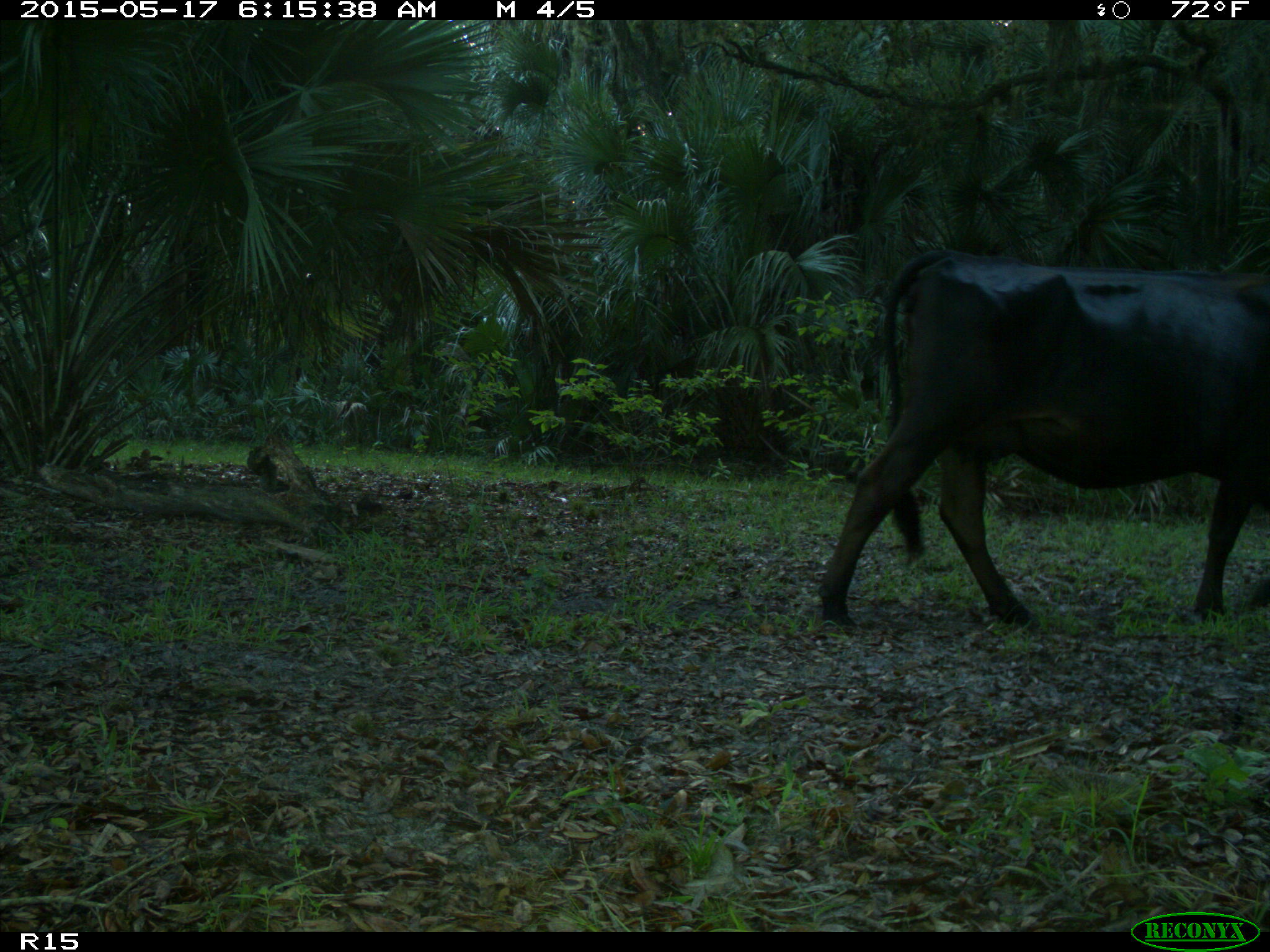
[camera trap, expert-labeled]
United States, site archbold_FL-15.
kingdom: Animalia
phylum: Chordata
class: Mammalia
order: Artiodactyla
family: Bovidae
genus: Bos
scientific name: Bos taurus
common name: domestic cow